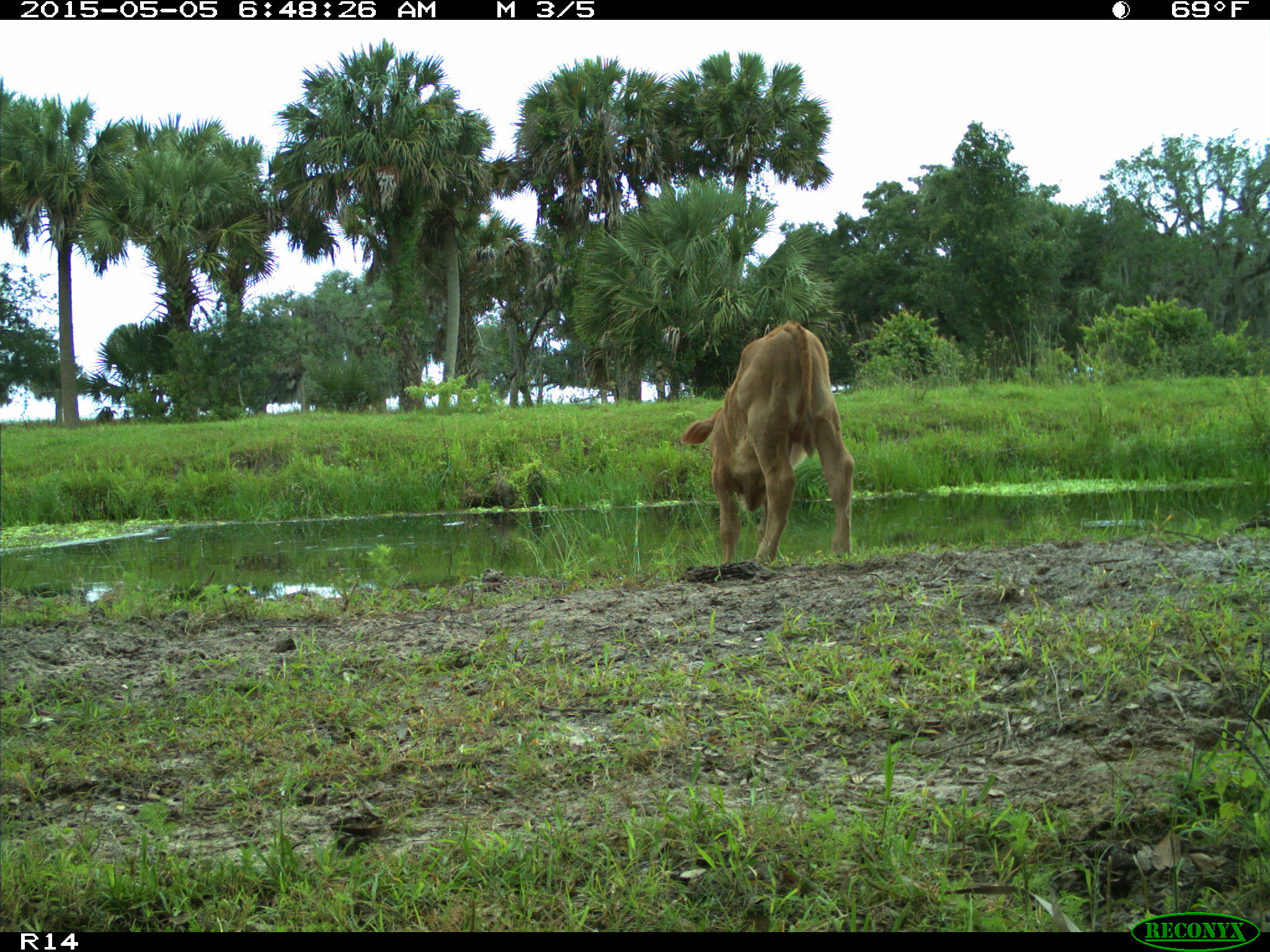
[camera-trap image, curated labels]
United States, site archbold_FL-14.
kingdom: Animalia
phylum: Chordata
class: Mammalia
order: Artiodactyla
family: Bovidae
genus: Bos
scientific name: Bos taurus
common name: domestic cow